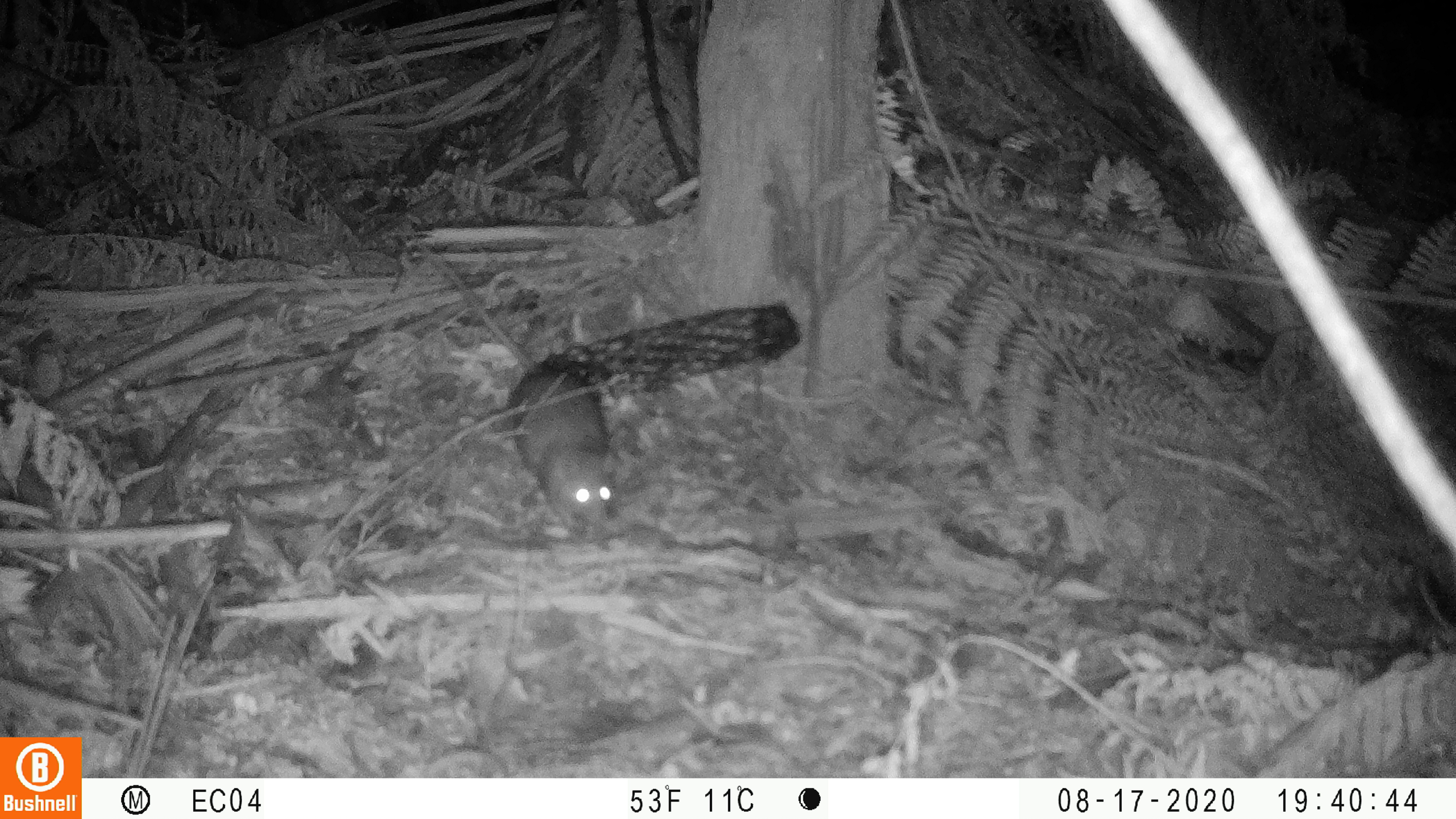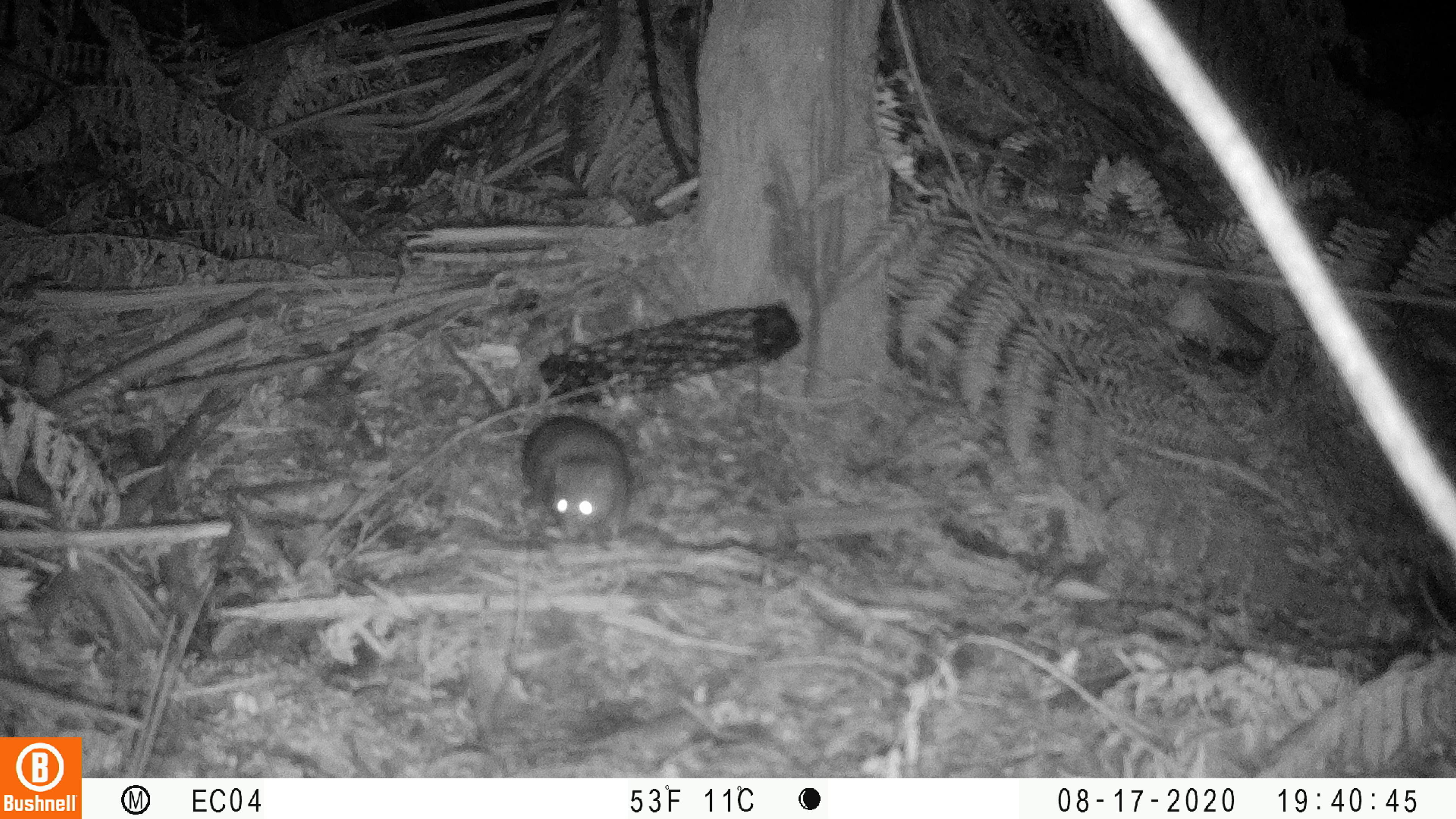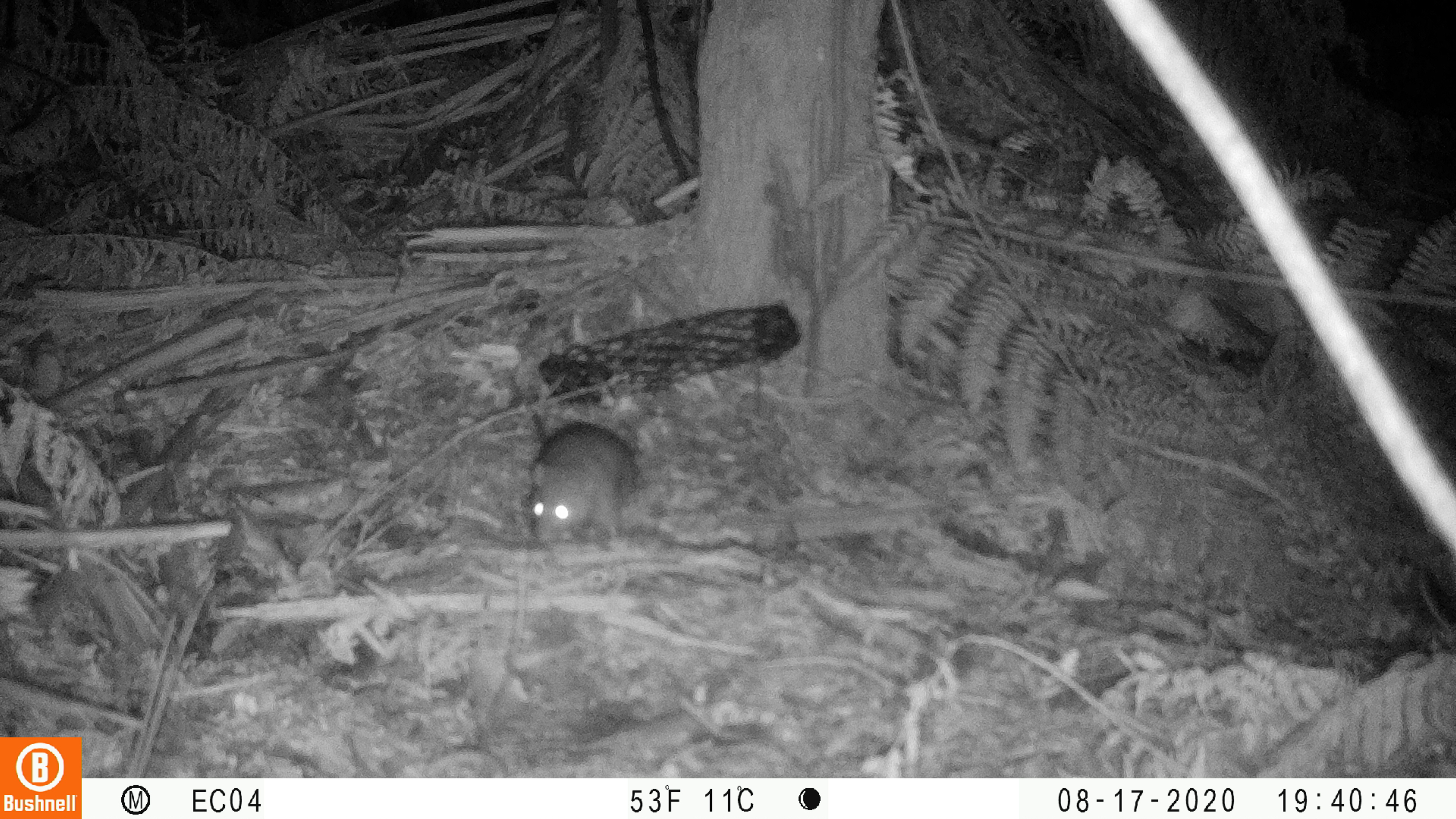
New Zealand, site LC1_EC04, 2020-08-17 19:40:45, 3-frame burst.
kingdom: Animalia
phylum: Chordata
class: Mammalia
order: Rodentia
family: Muridae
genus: Rattus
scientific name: Rattus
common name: rat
Rat (Rattus).